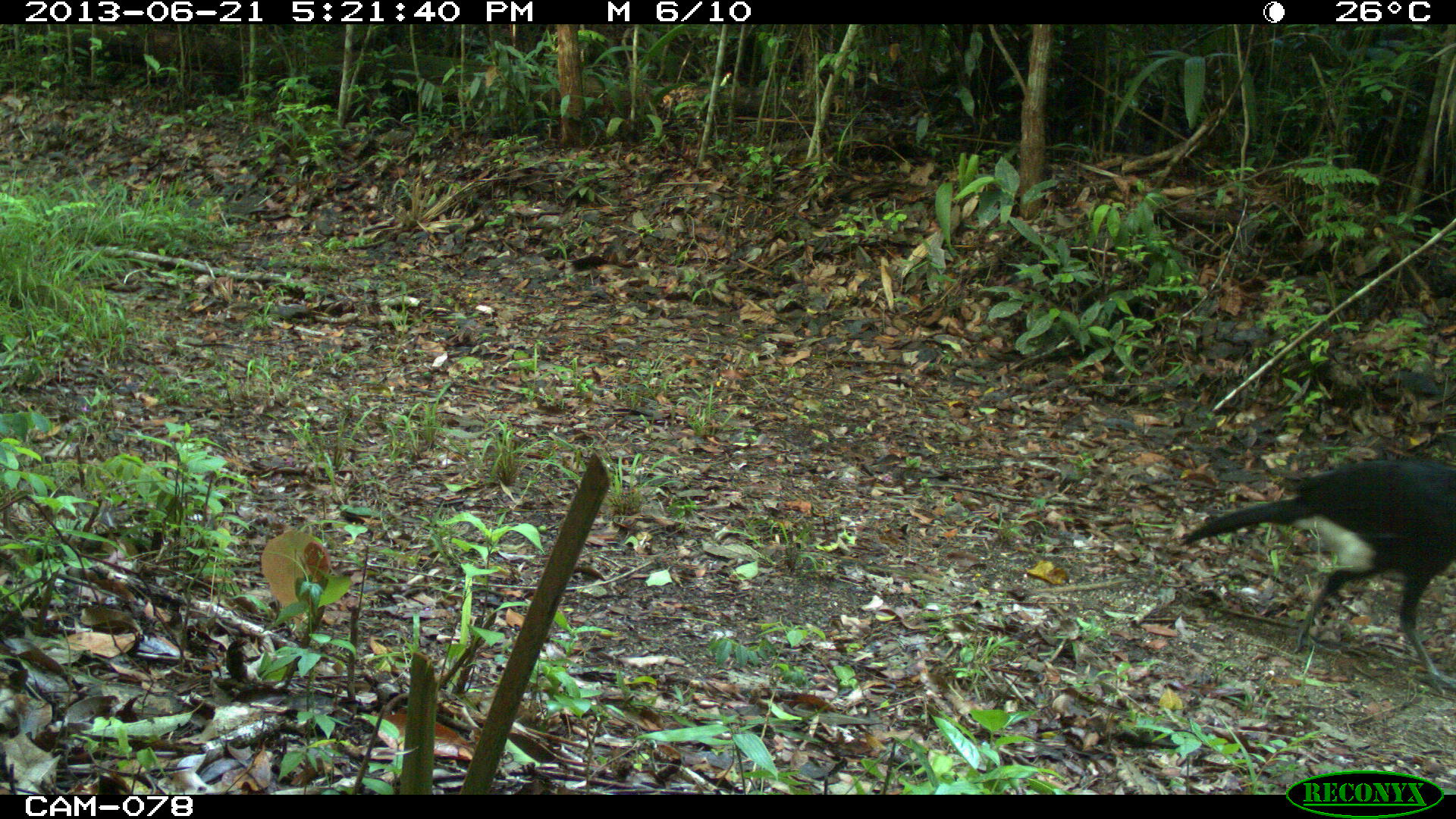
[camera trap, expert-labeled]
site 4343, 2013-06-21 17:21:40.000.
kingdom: Animalia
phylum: Chordata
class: Aves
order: Galliformes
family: Cracidae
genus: Crax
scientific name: Crax rubra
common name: great curassow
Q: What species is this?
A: Crax rubra (great curassow).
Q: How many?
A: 2.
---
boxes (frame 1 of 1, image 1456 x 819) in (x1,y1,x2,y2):
crax rubra: (1176,456,1456,696)